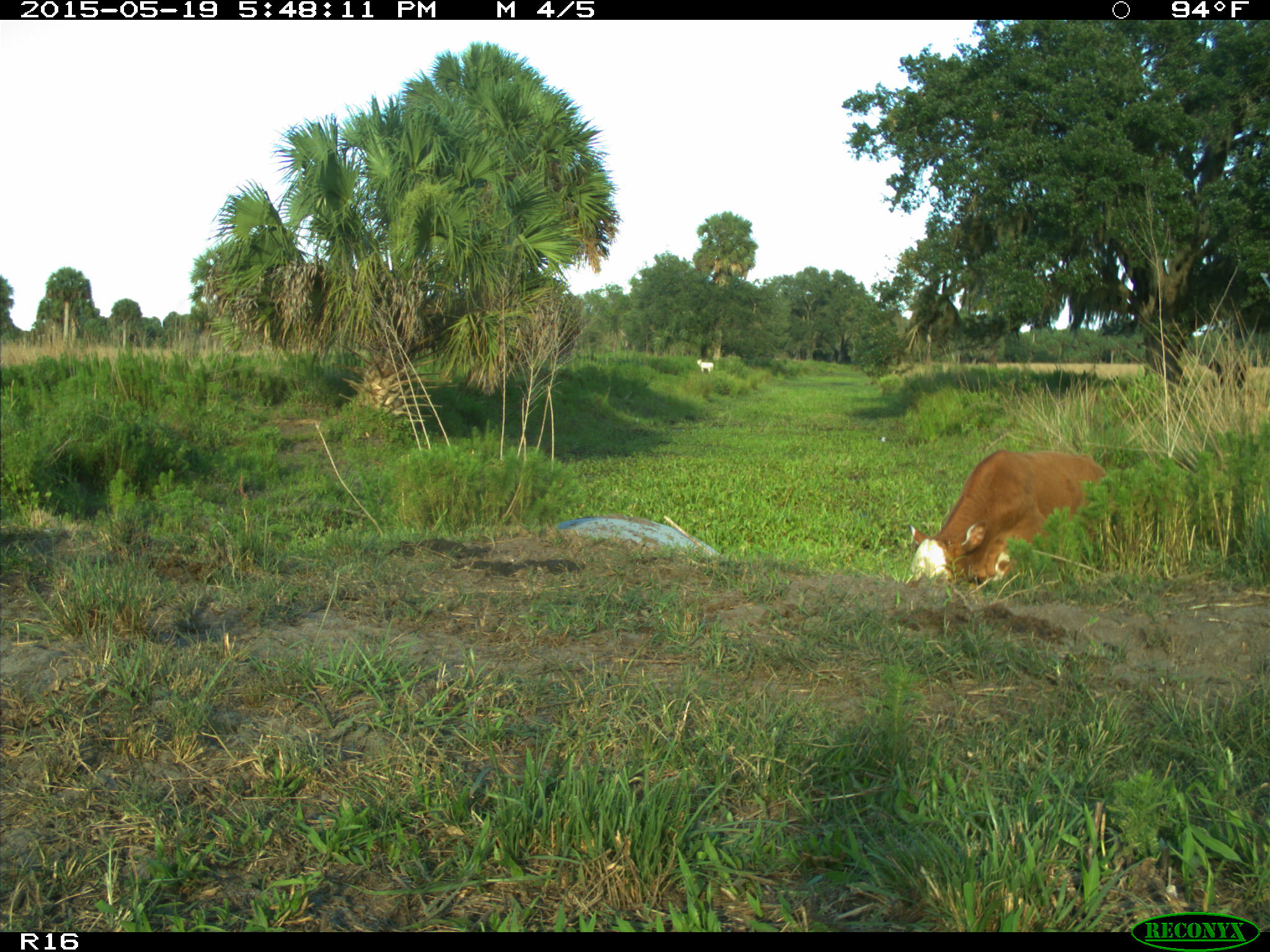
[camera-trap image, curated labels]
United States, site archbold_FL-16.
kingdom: Animalia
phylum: Chordata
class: Mammalia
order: Artiodactyla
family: Bovidae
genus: Bos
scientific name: Bos taurus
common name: domestic cow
Bos taurus (domestic cow).